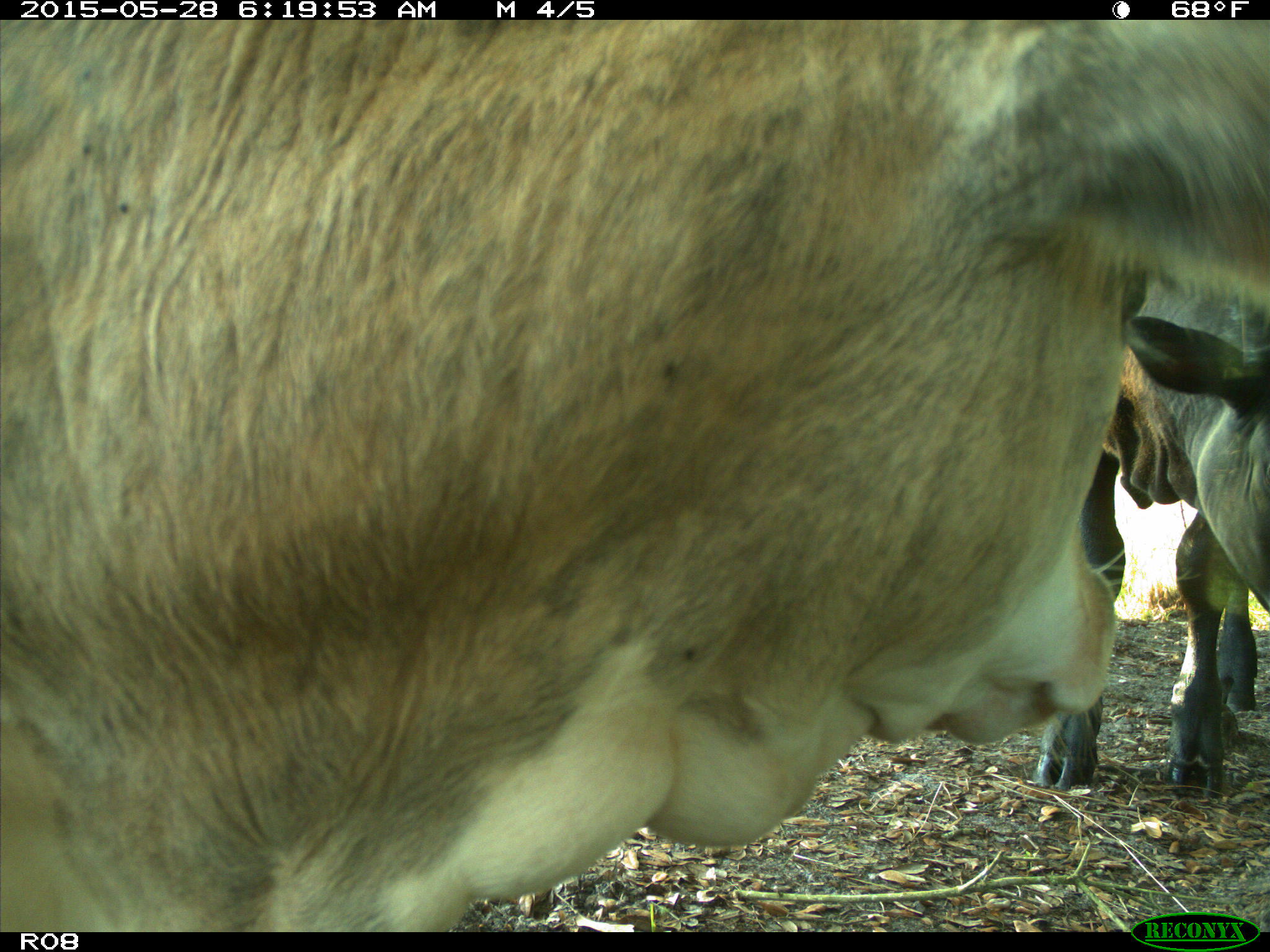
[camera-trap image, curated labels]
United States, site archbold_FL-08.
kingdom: Animalia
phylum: Chordata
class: Mammalia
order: Artiodactyla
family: Bovidae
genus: Bos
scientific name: Bos taurus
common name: domestic cow